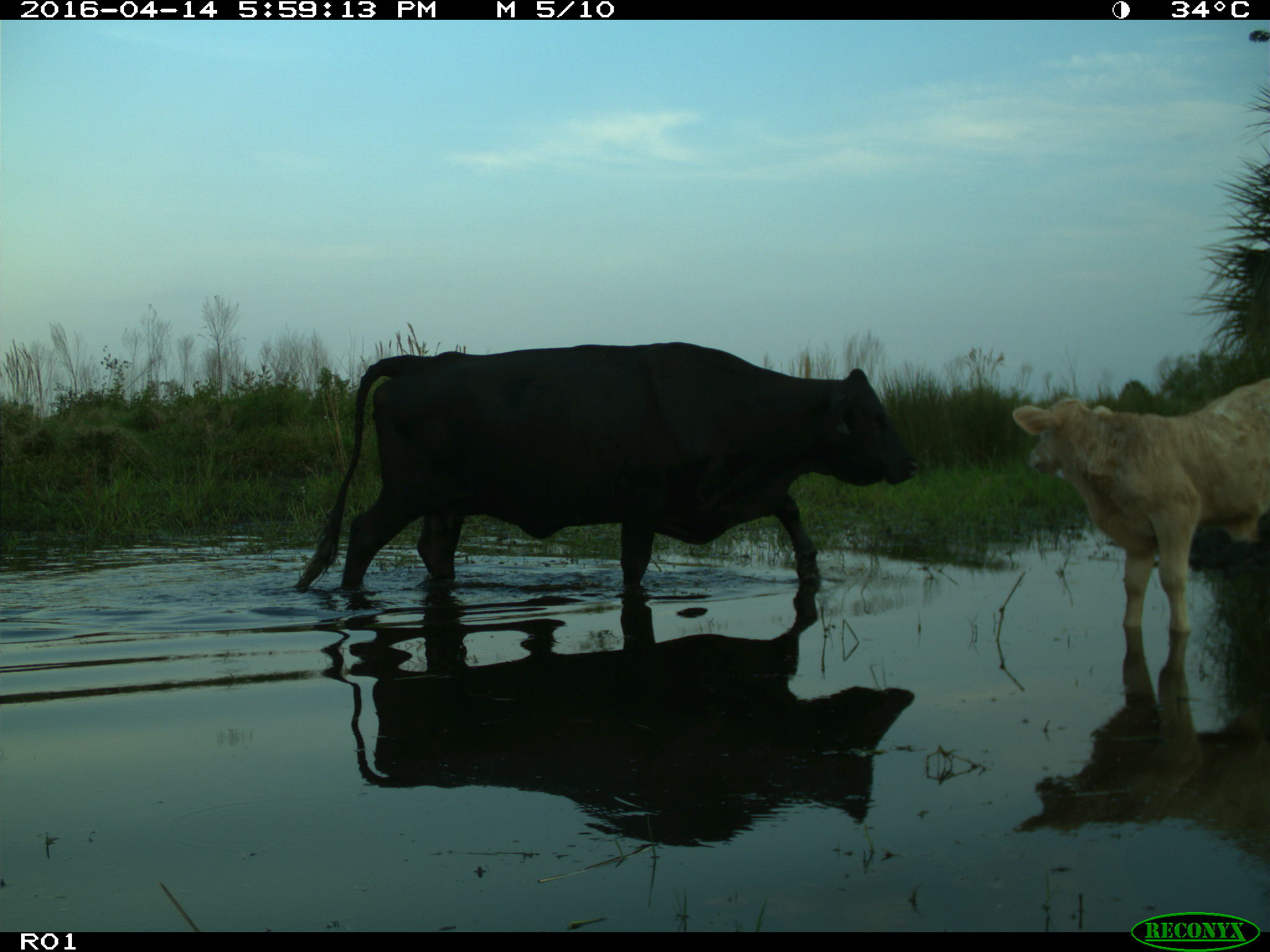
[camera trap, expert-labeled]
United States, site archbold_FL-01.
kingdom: Animalia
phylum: Chordata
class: Mammalia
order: Artiodactyla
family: Bovidae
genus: Bos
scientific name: Bos taurus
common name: domestic cow